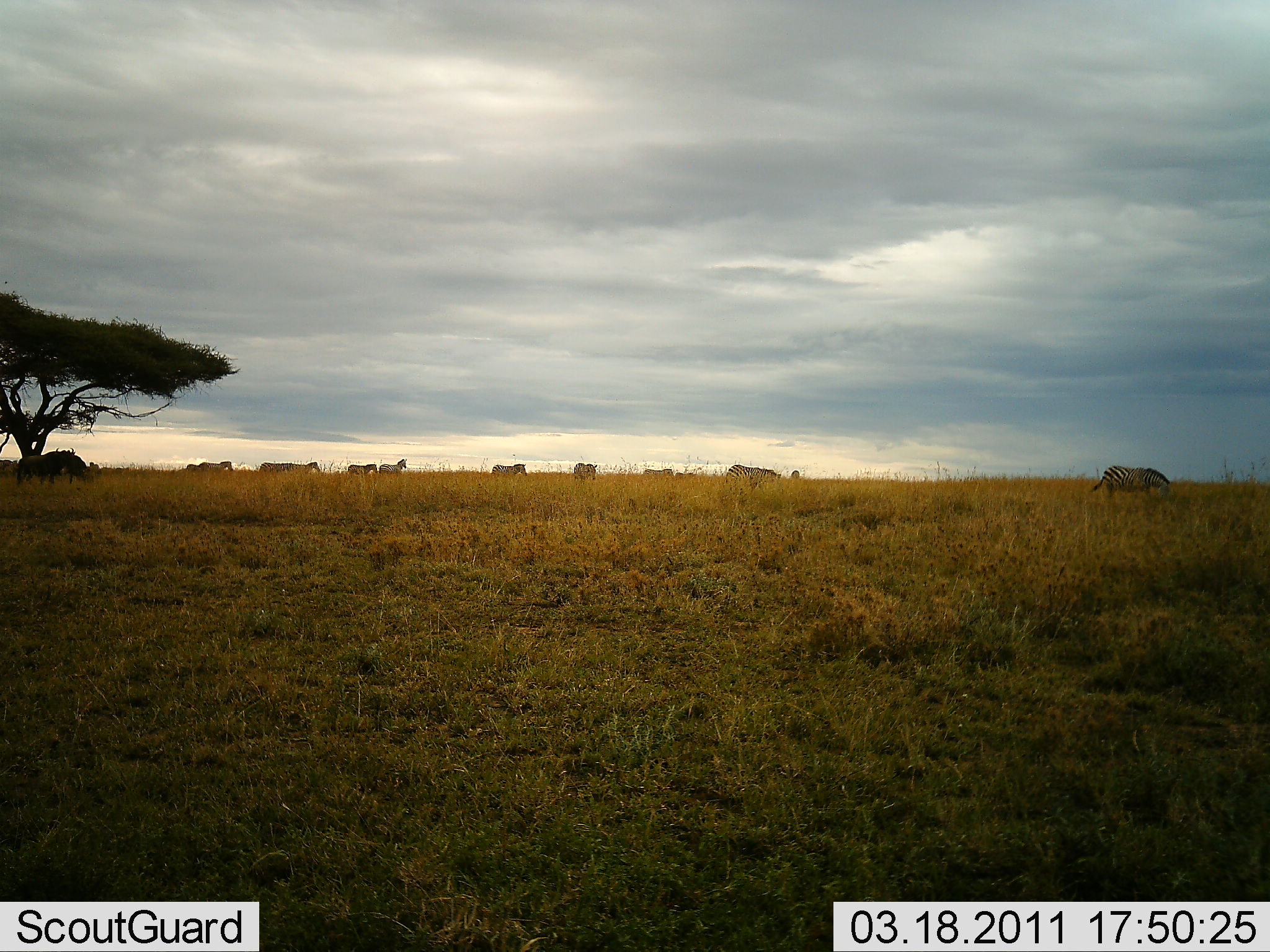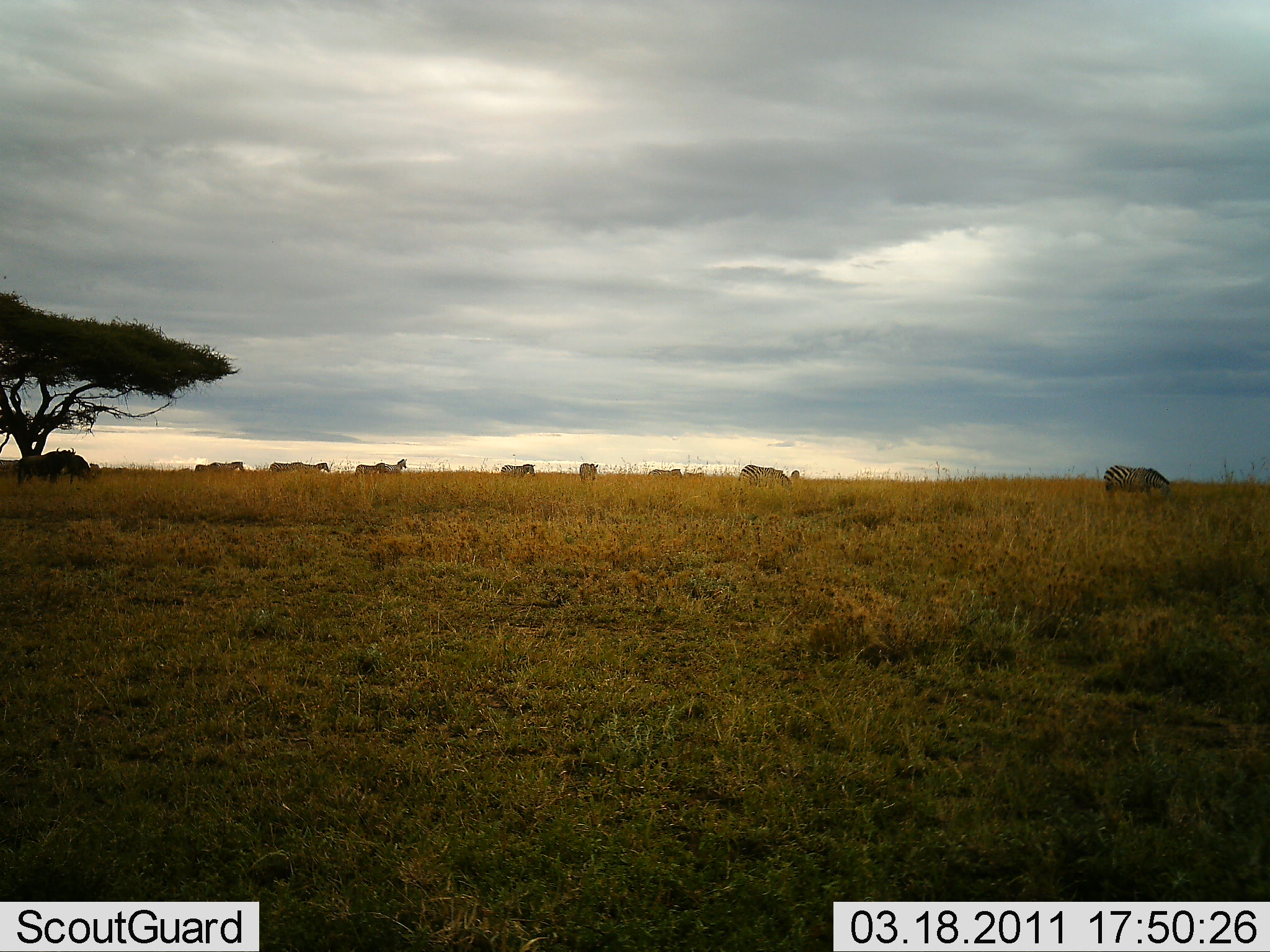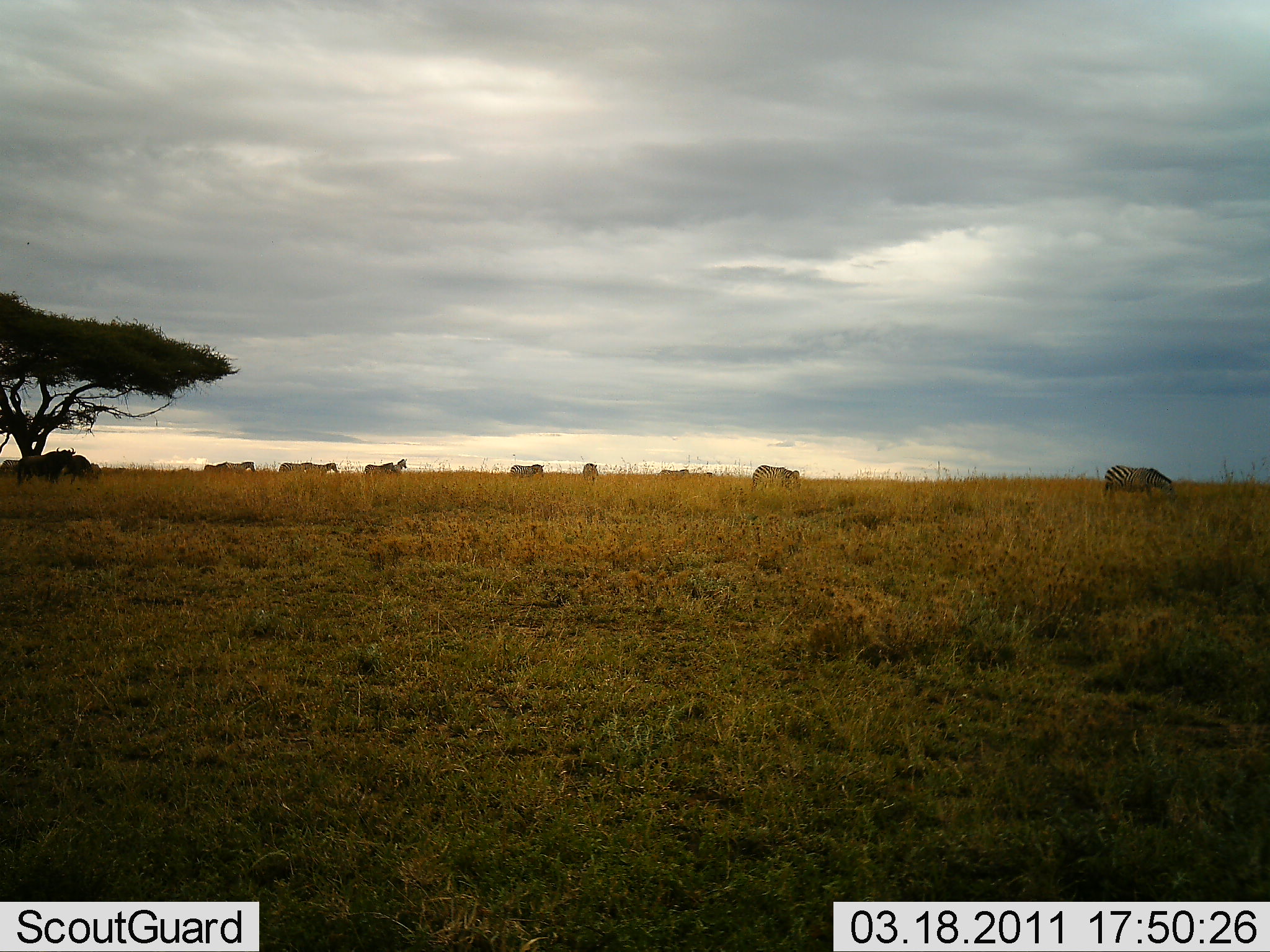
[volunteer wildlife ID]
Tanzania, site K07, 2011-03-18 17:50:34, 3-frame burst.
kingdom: Animalia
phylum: Chordata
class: Mammalia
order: Perissodactyla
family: Equidae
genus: Equus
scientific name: Equus quagga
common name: plains zebra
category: zebra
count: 11-50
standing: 31%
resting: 0%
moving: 62%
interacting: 0%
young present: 0%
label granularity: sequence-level